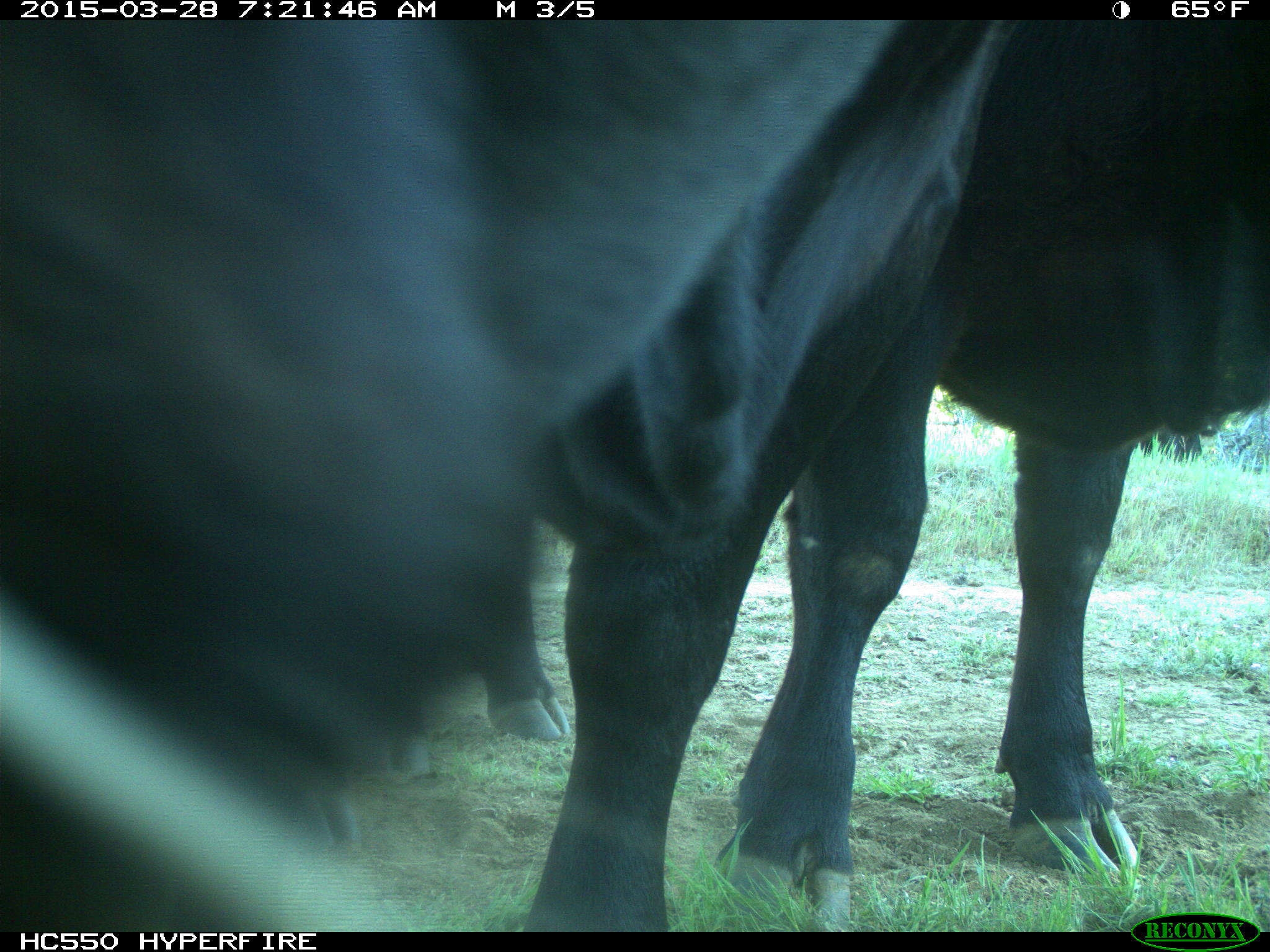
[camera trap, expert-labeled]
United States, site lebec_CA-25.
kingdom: Animalia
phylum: Chordata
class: Mammalia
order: Artiodactyla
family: Bovidae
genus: Bos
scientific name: Bos taurus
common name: domestic cow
Bos taurus (domestic cow).